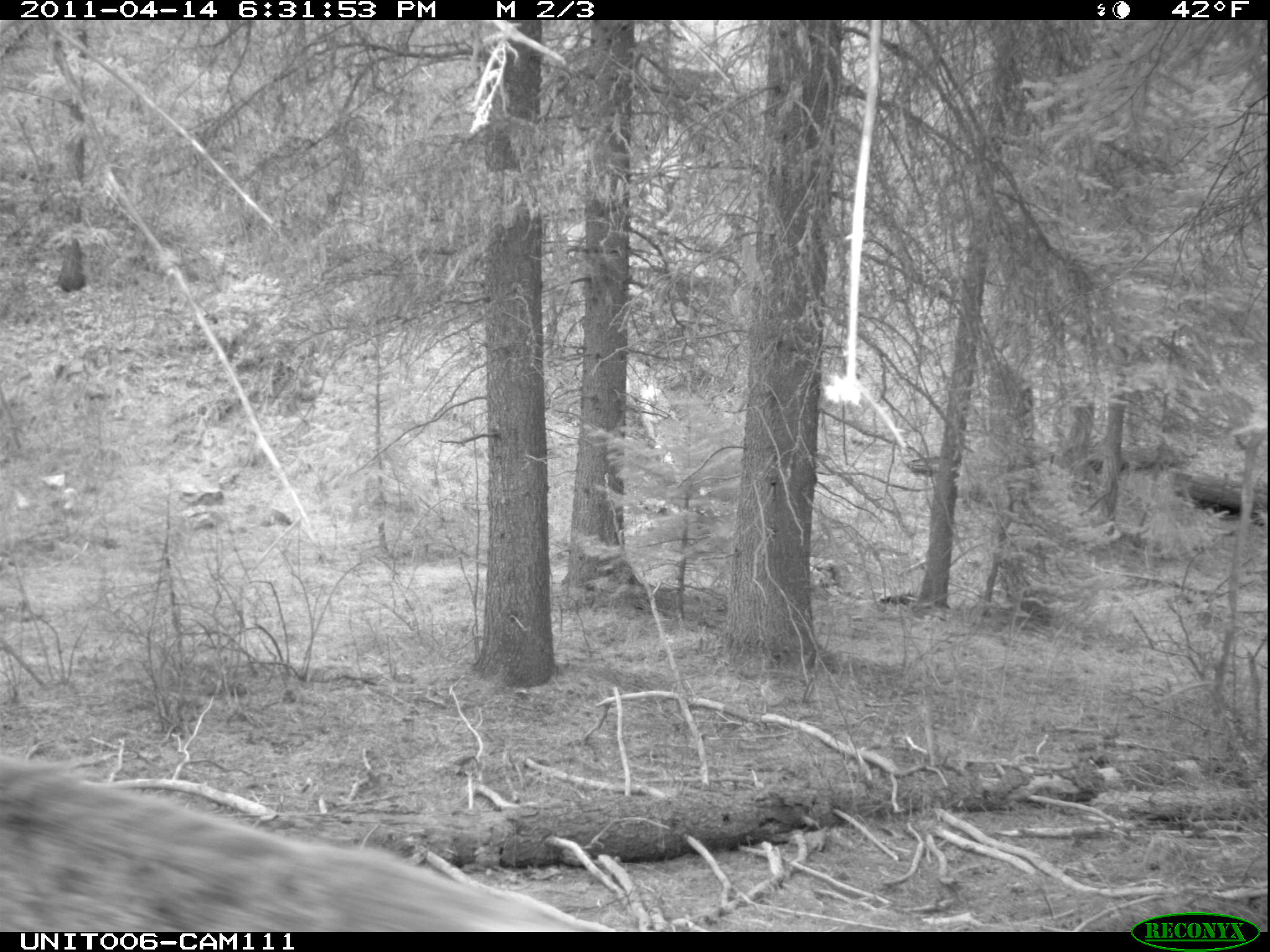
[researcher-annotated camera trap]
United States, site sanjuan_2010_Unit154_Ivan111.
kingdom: Animalia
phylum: Chordata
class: Mammalia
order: Artiodactyla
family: Cervidae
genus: Cervus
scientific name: Cervus elaphus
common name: red deer